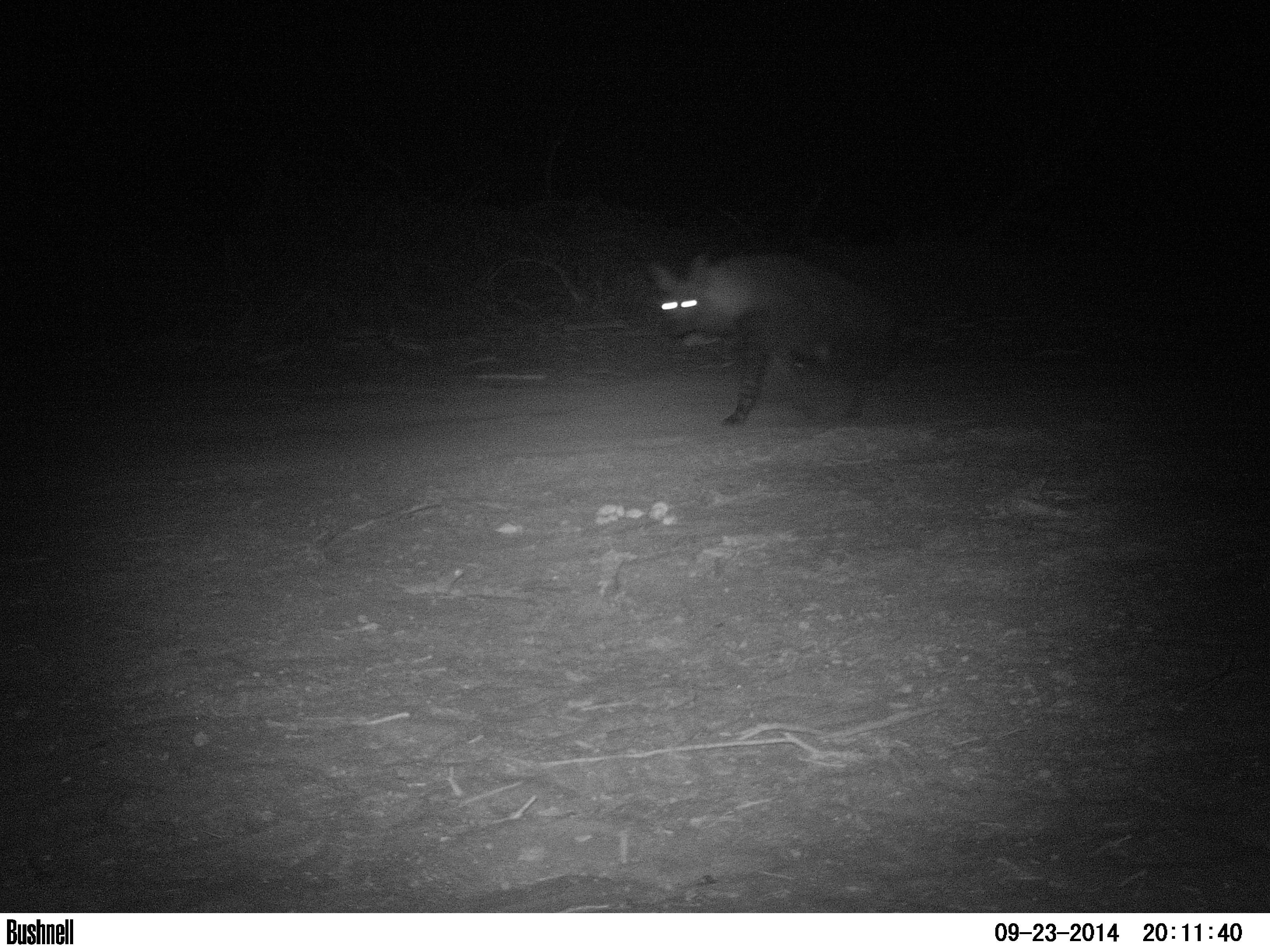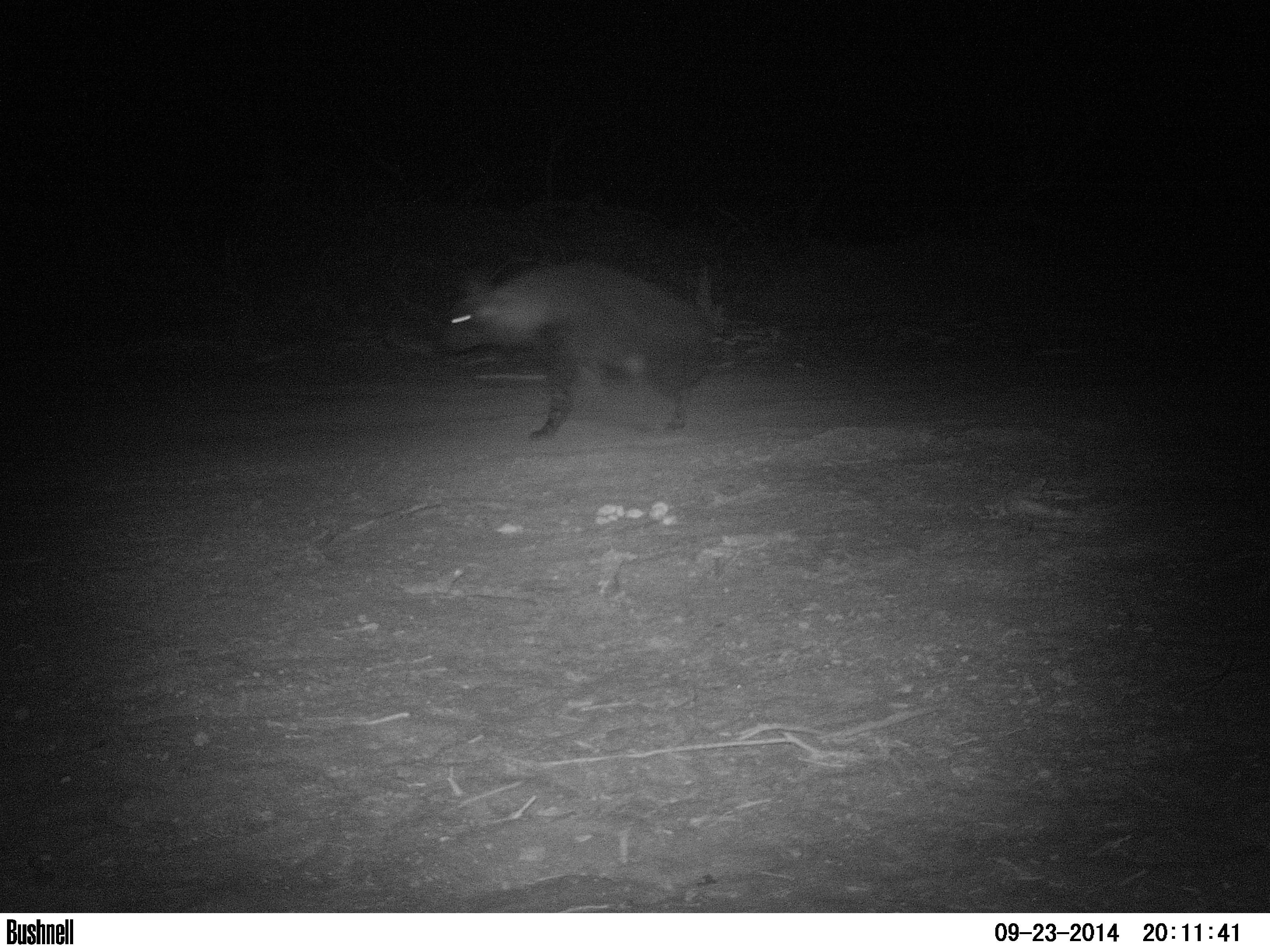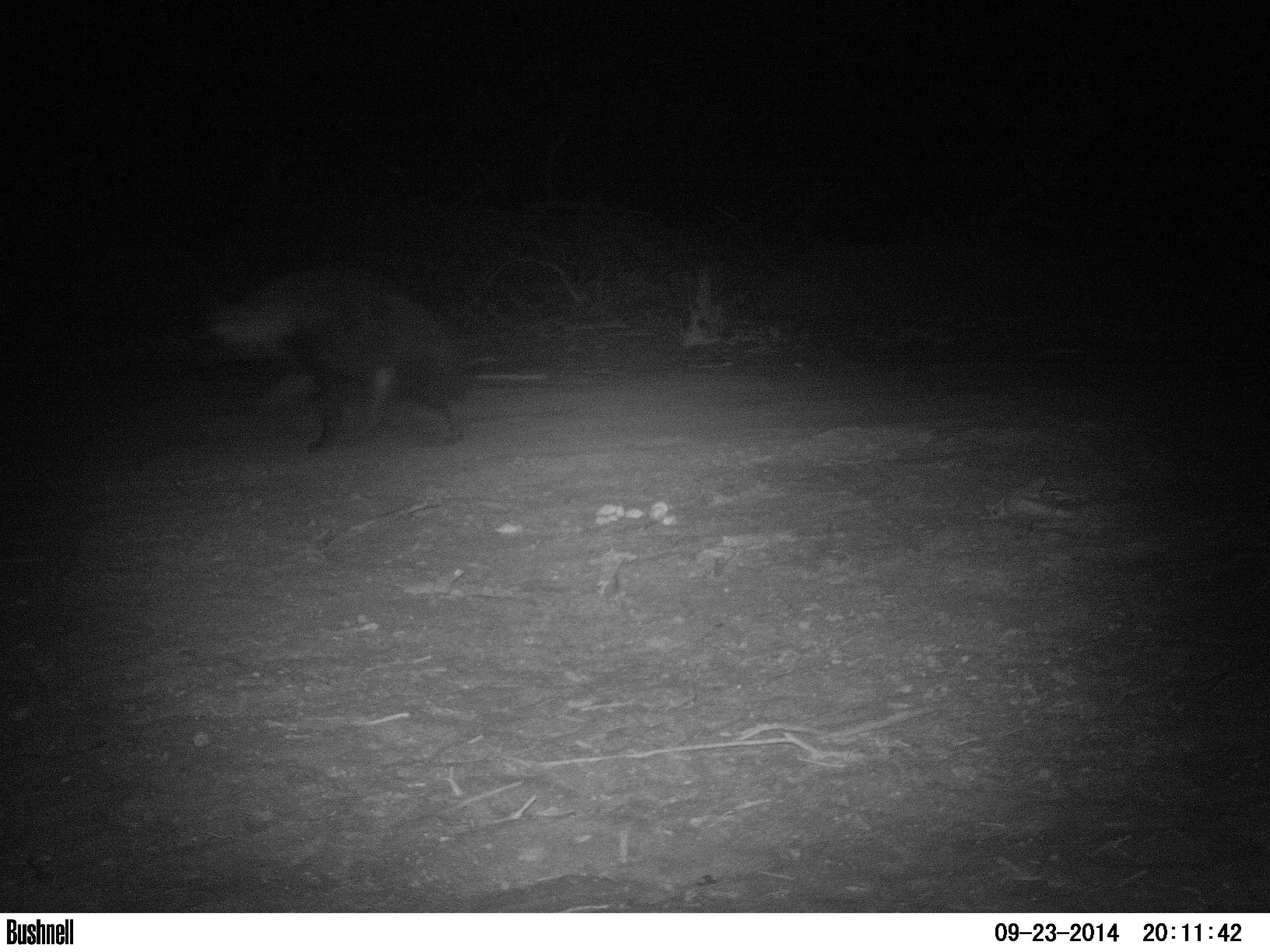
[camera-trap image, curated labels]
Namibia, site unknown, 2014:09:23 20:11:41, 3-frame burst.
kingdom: Animalia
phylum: Chordata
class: Mammalia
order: Carnivora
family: Hyaenidae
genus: Parahyaena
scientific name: Parahyaena brunnea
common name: brown hyena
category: hyaena brunnea